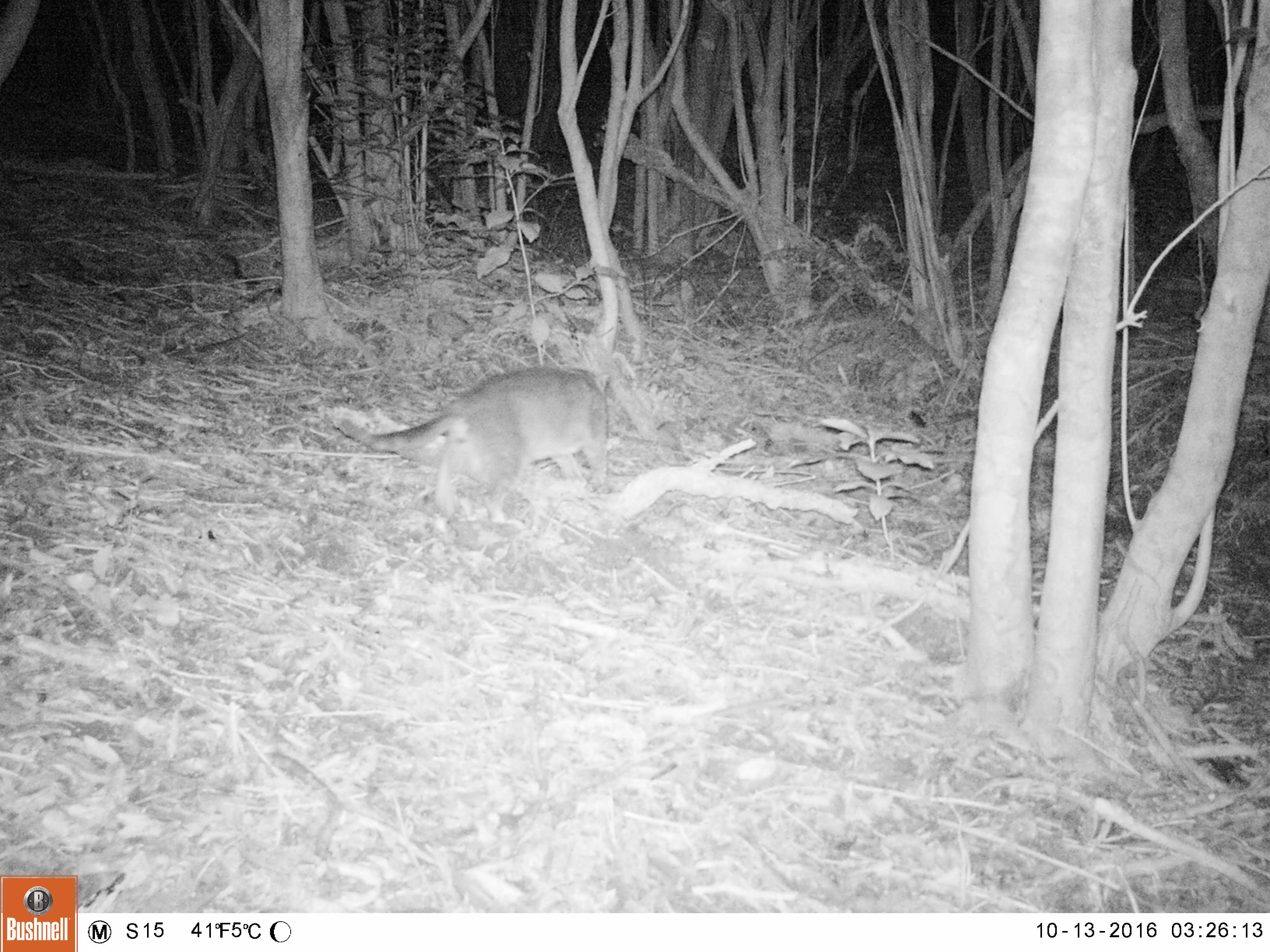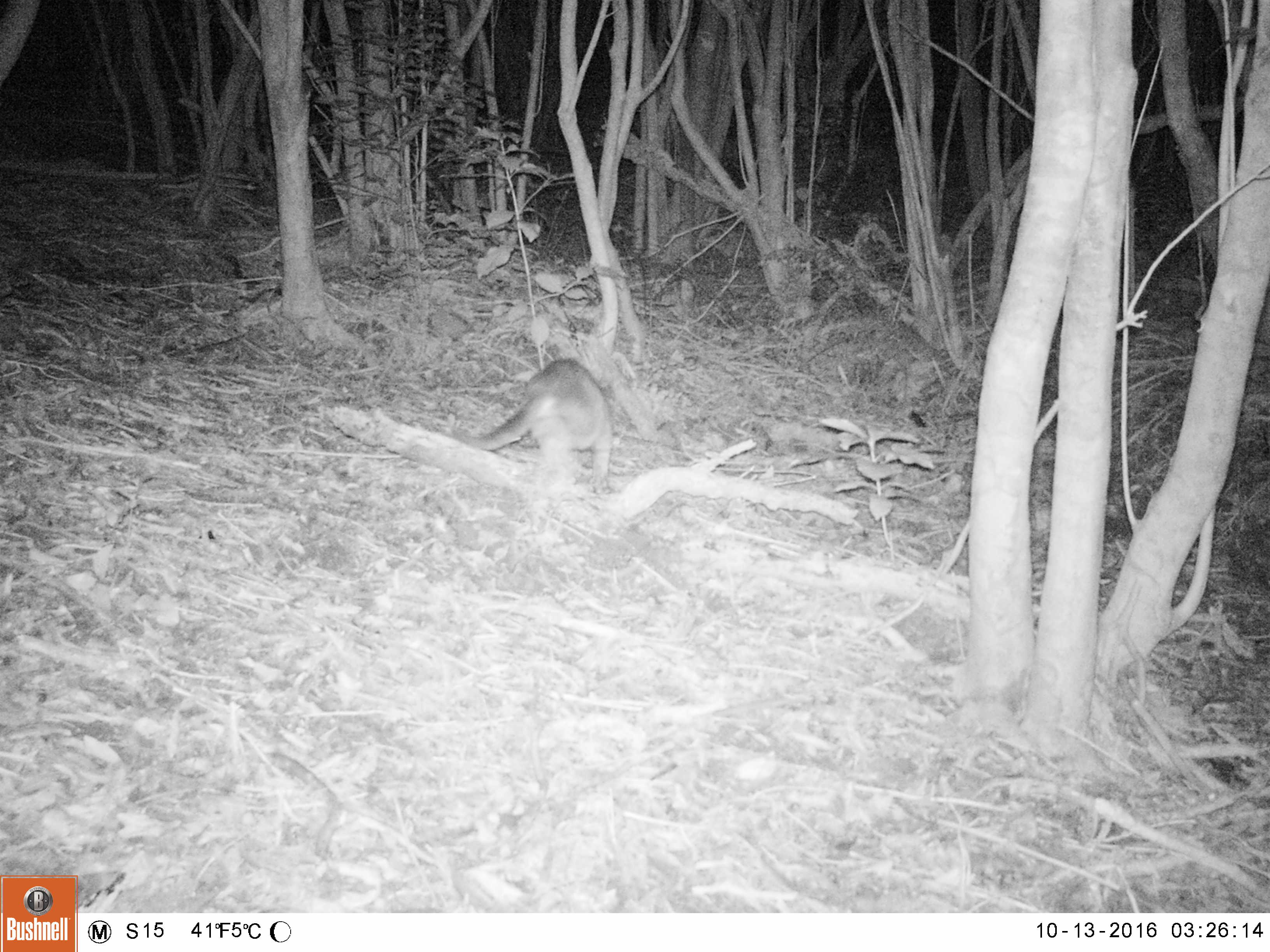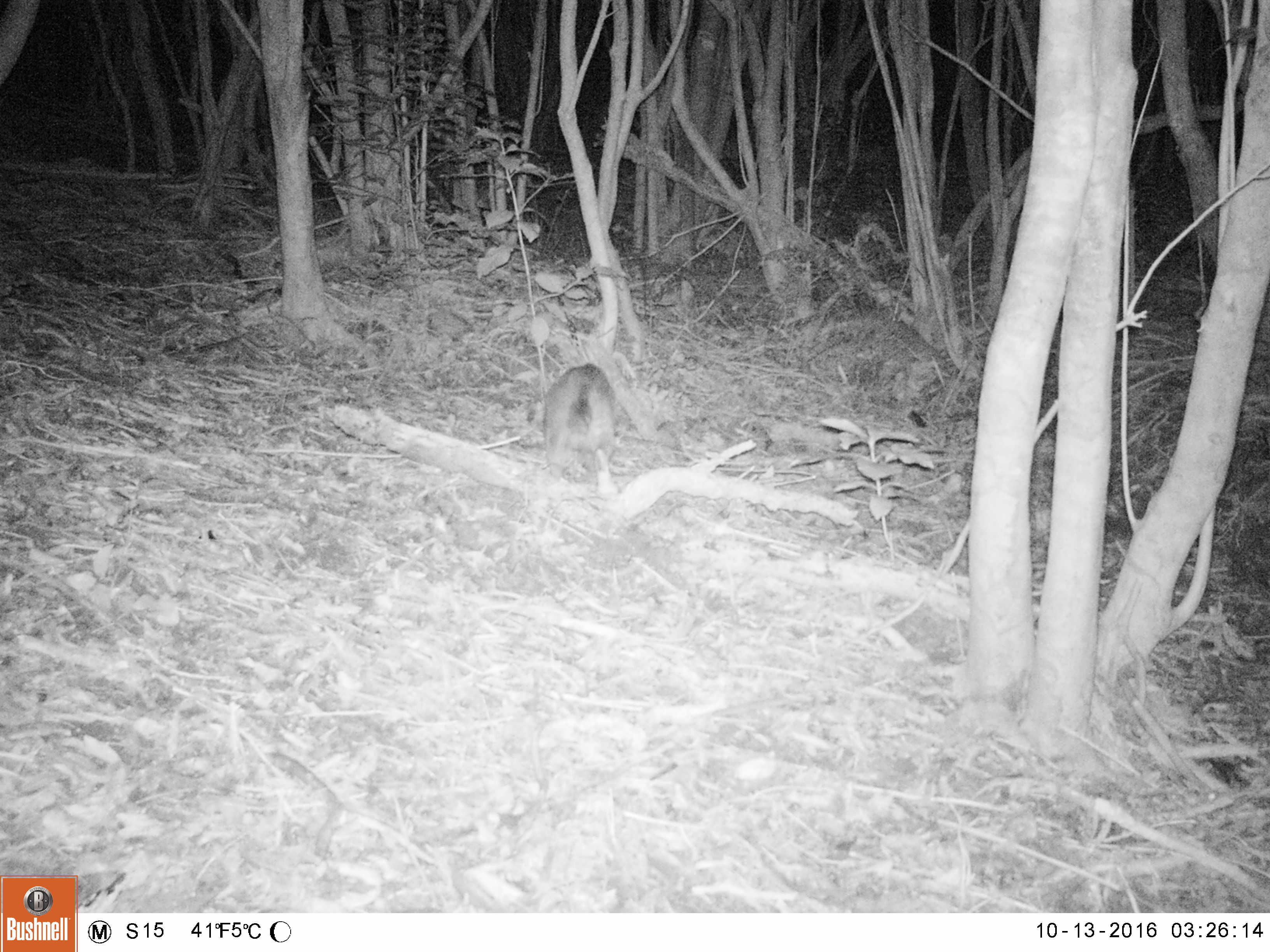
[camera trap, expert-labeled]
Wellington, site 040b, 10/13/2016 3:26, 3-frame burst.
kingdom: Animalia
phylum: Chordata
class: Mammalia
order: Carnivora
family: Felidae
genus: Felis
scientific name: Felis catus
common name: cat